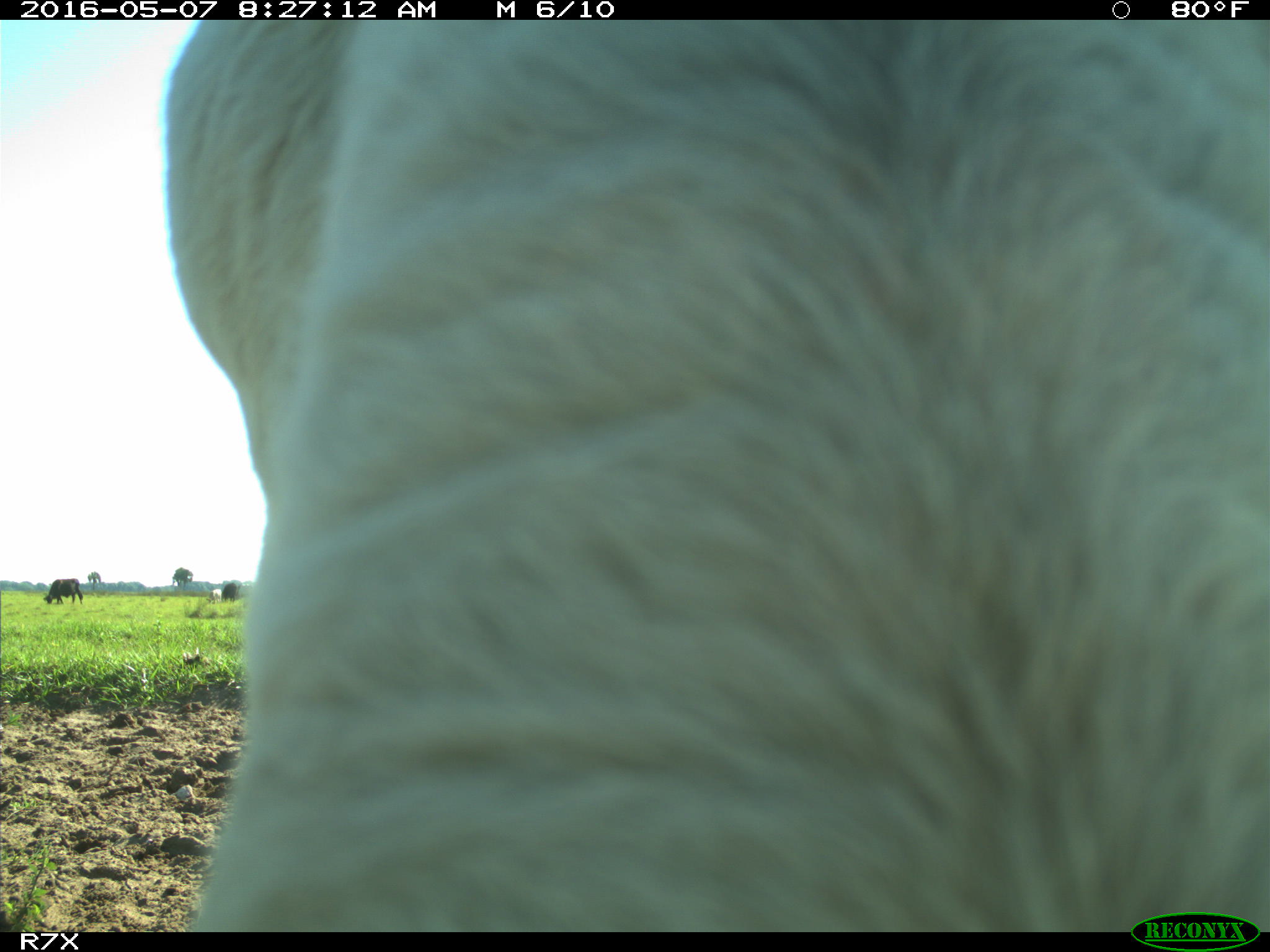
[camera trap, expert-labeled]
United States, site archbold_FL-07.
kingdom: Animalia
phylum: Chordata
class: Mammalia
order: Artiodactyla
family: Bovidae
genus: Bos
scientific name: Bos taurus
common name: domestic cow